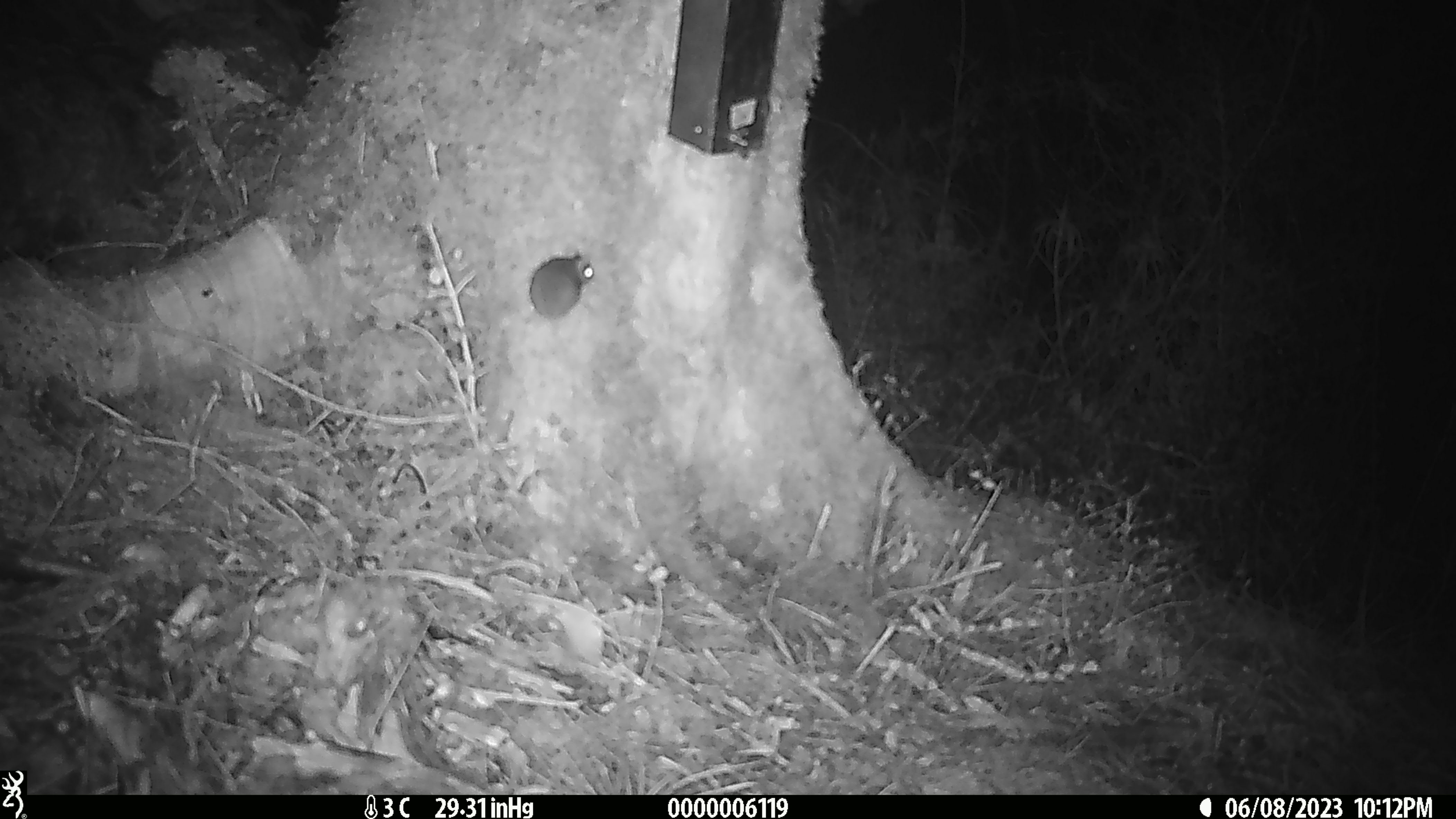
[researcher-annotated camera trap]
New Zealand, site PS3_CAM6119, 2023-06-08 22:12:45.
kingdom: Animalia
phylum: Chordata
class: Mammalia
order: Rodentia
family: Muridae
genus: Mus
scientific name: Mus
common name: mouse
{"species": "mouse (Mus)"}